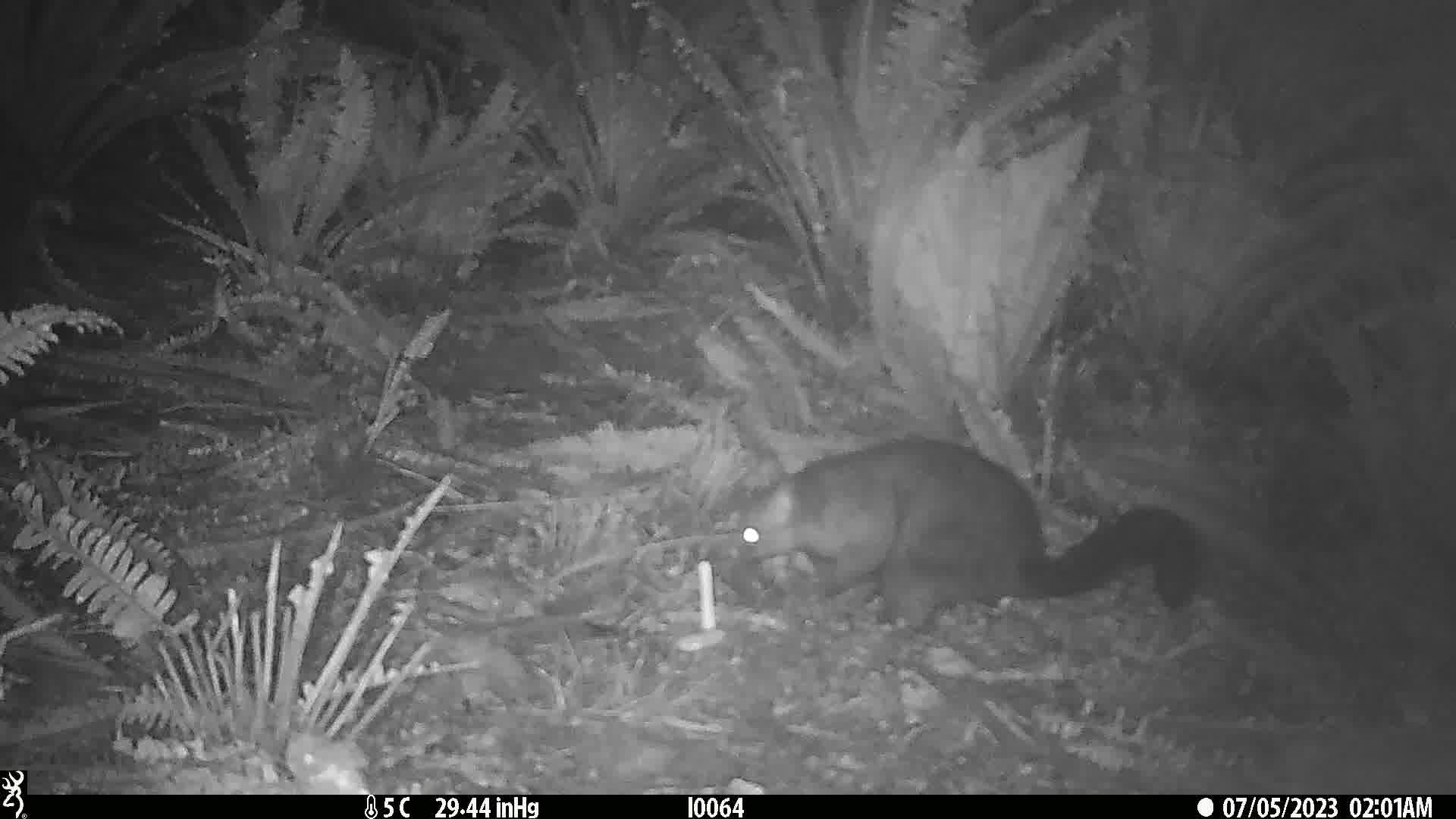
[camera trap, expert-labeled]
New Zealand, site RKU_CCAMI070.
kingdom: Animalia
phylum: Chordata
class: Mammalia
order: Diprotodontia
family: Phalangeridae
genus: Trichosurus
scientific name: Trichosurus vulpecula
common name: common brushtail possum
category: possum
Possum (common brushtail possum) (Trichosurus vulpecula).